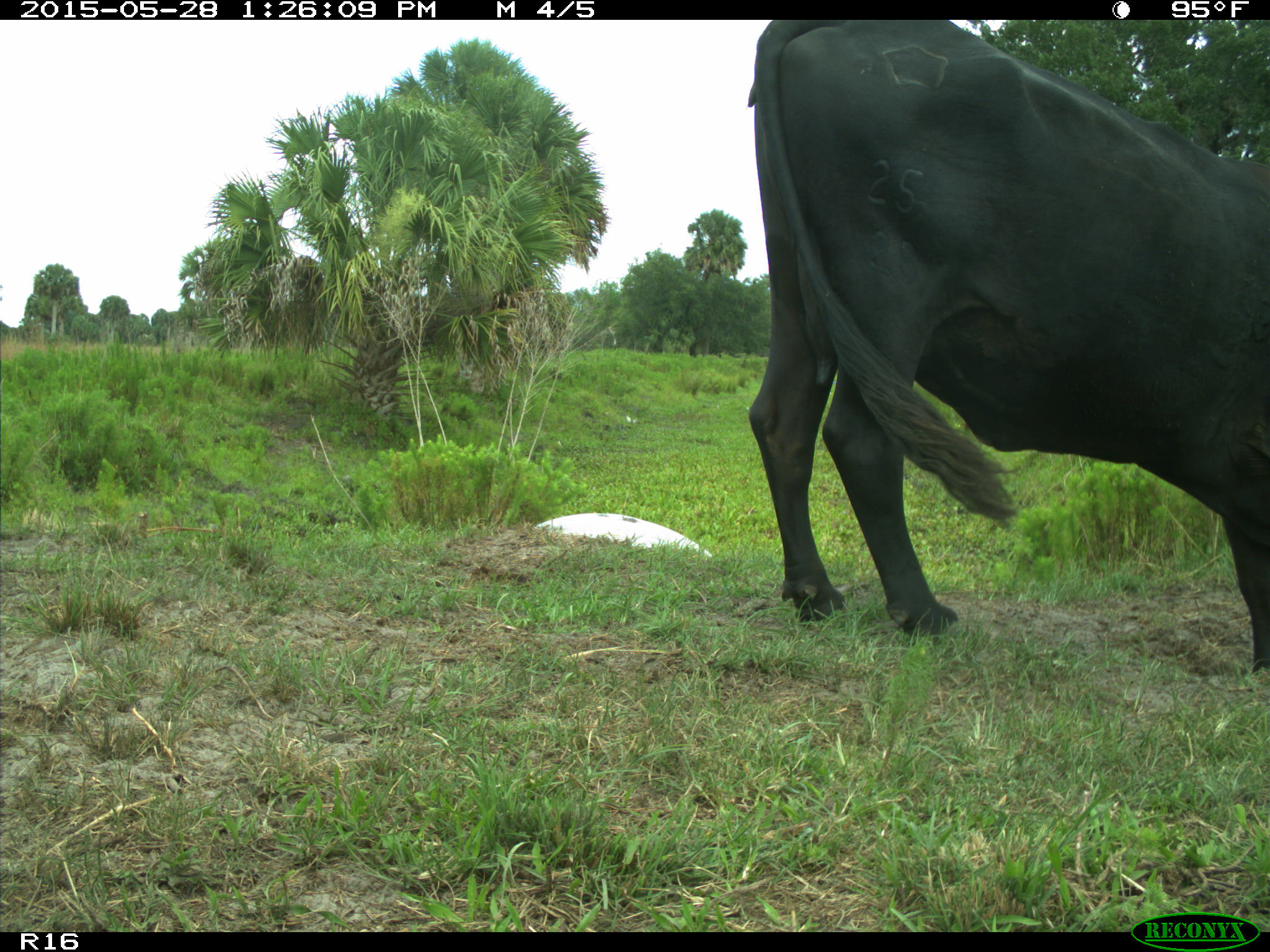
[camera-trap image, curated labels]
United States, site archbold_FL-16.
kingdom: Animalia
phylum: Chordata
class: Mammalia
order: Artiodactyla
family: Bovidae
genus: Bos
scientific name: Bos taurus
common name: domestic cow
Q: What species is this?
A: Bos taurus (domestic cow).